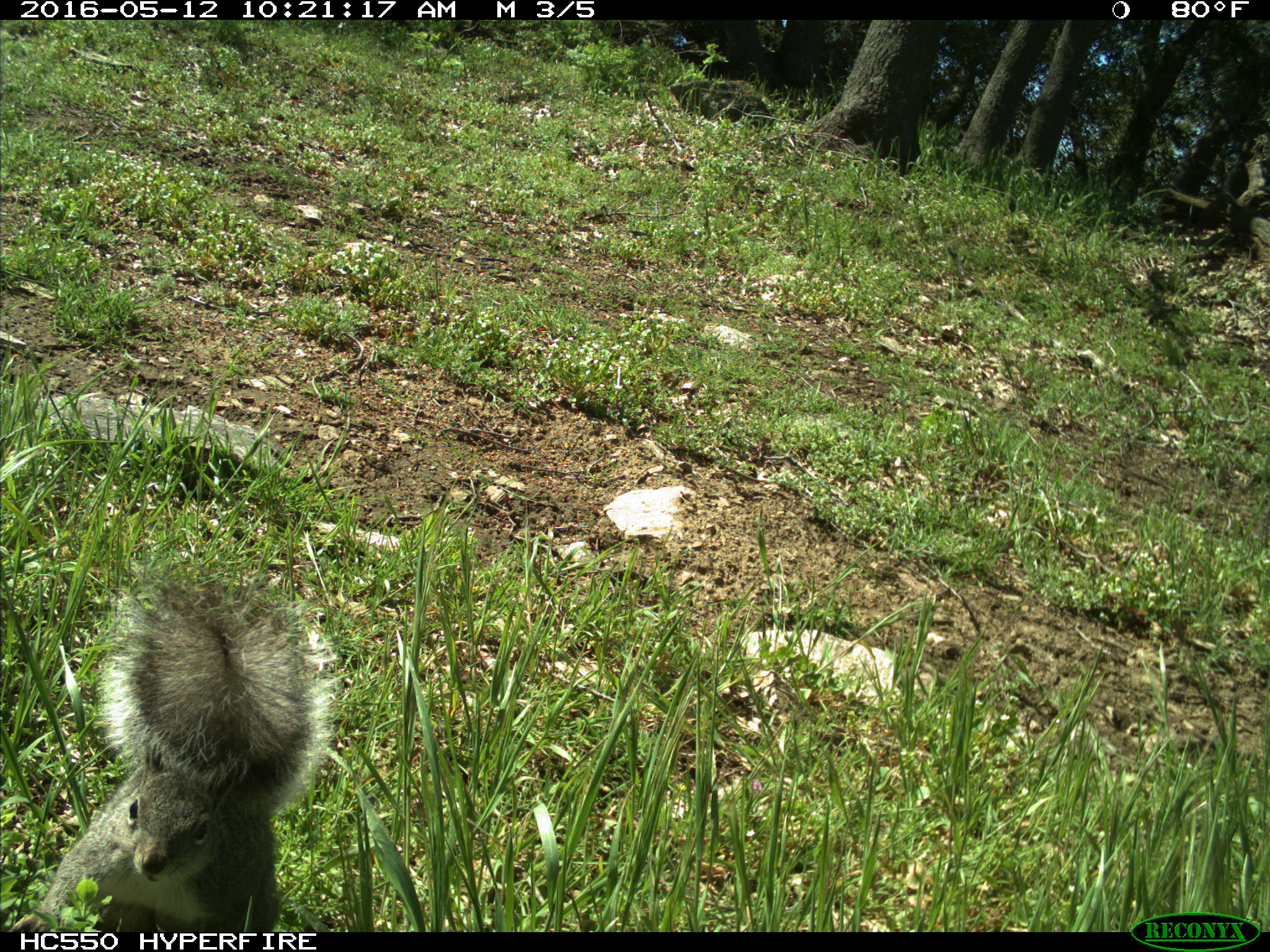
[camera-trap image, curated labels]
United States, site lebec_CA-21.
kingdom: Animalia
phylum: Chordata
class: Mammalia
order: Rodentia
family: Sciuridae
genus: Sciurus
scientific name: Sciurus carolinensis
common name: eastern gray squirrel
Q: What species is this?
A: Sciurus carolinensis (eastern gray squirrel).